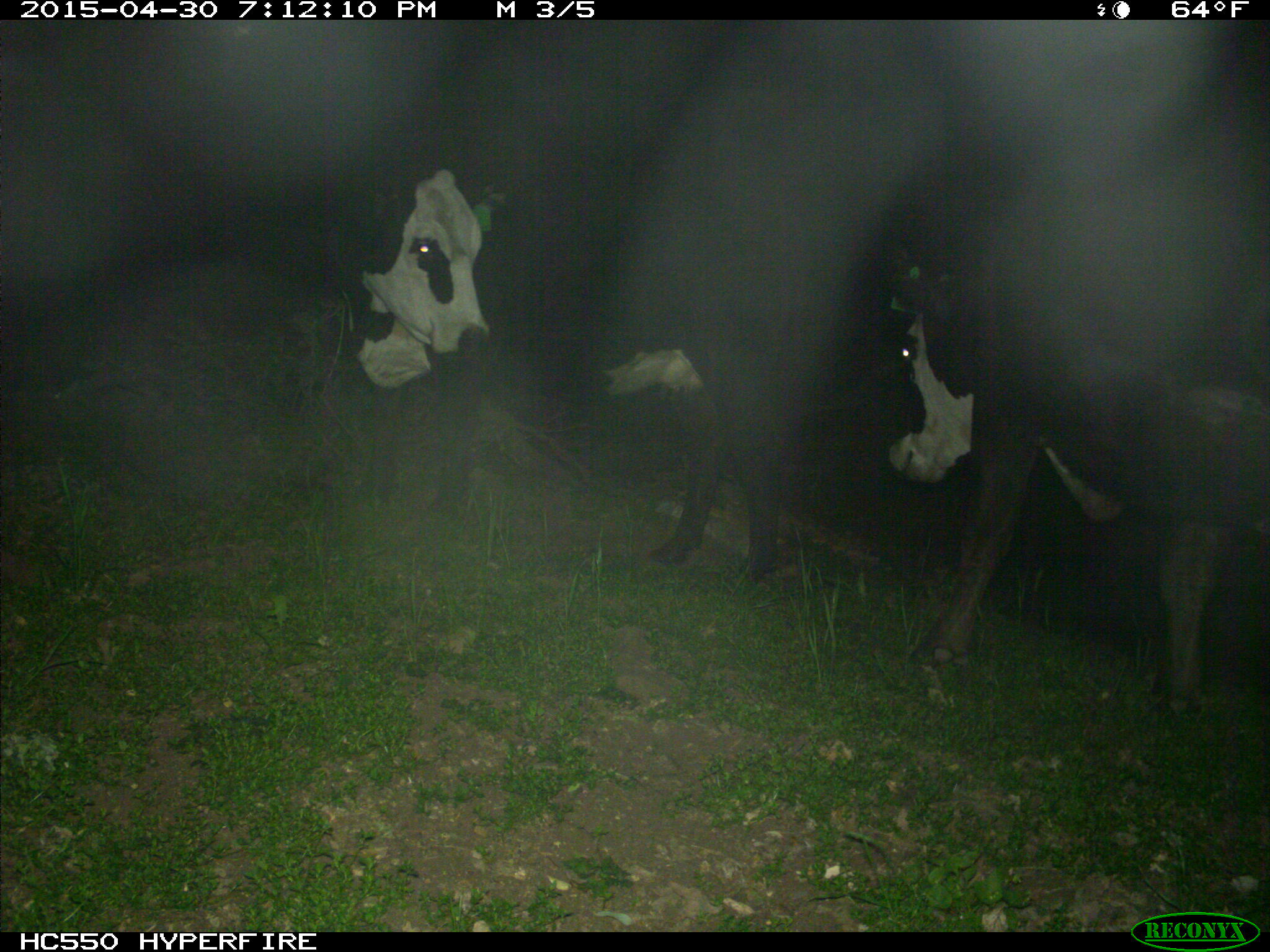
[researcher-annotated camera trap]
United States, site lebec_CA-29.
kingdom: Animalia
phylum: Chordata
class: Mammalia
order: Artiodactyla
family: Bovidae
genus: Bos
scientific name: Bos taurus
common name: domestic cow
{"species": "Bos taurus (domestic cow)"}